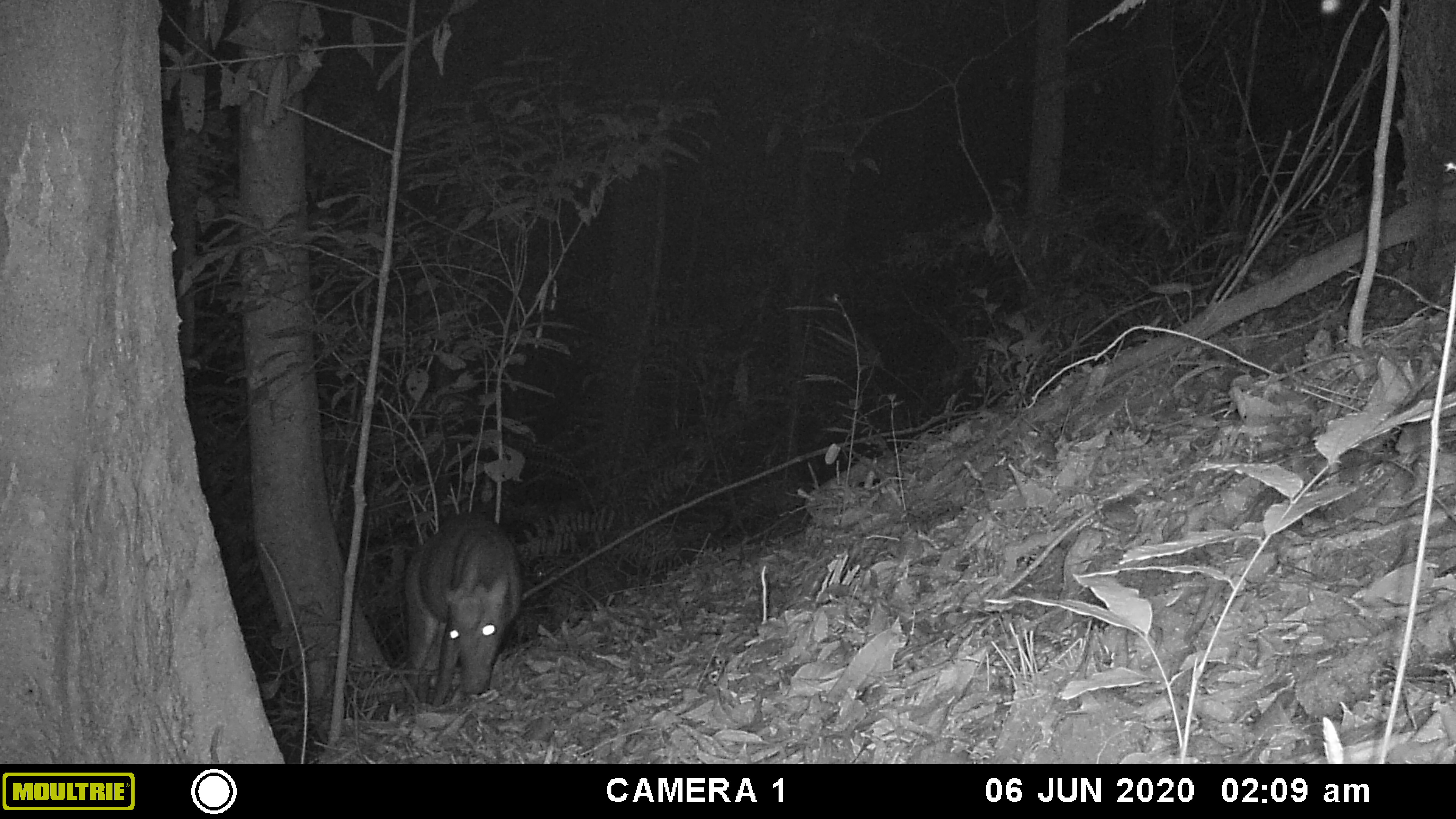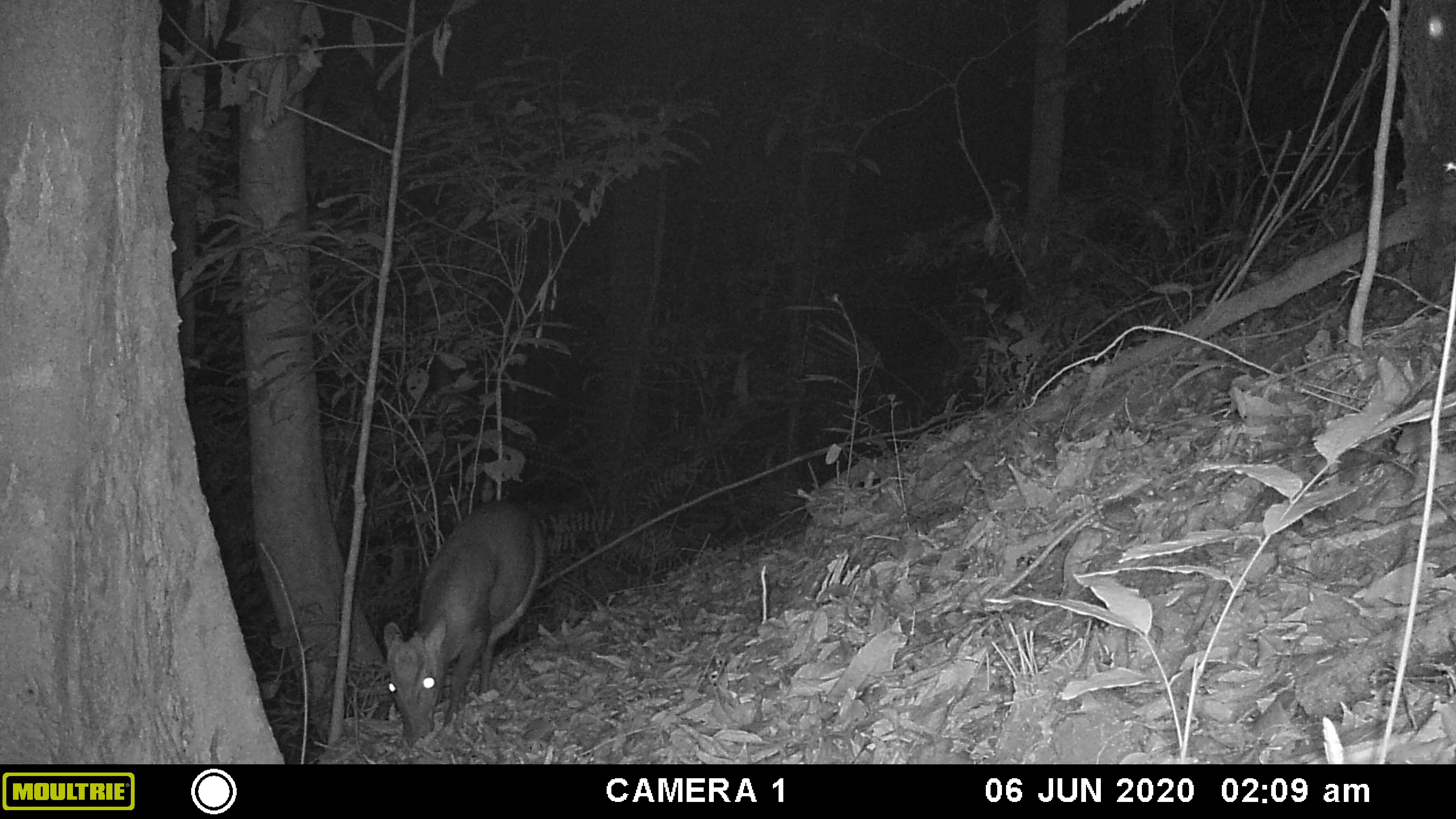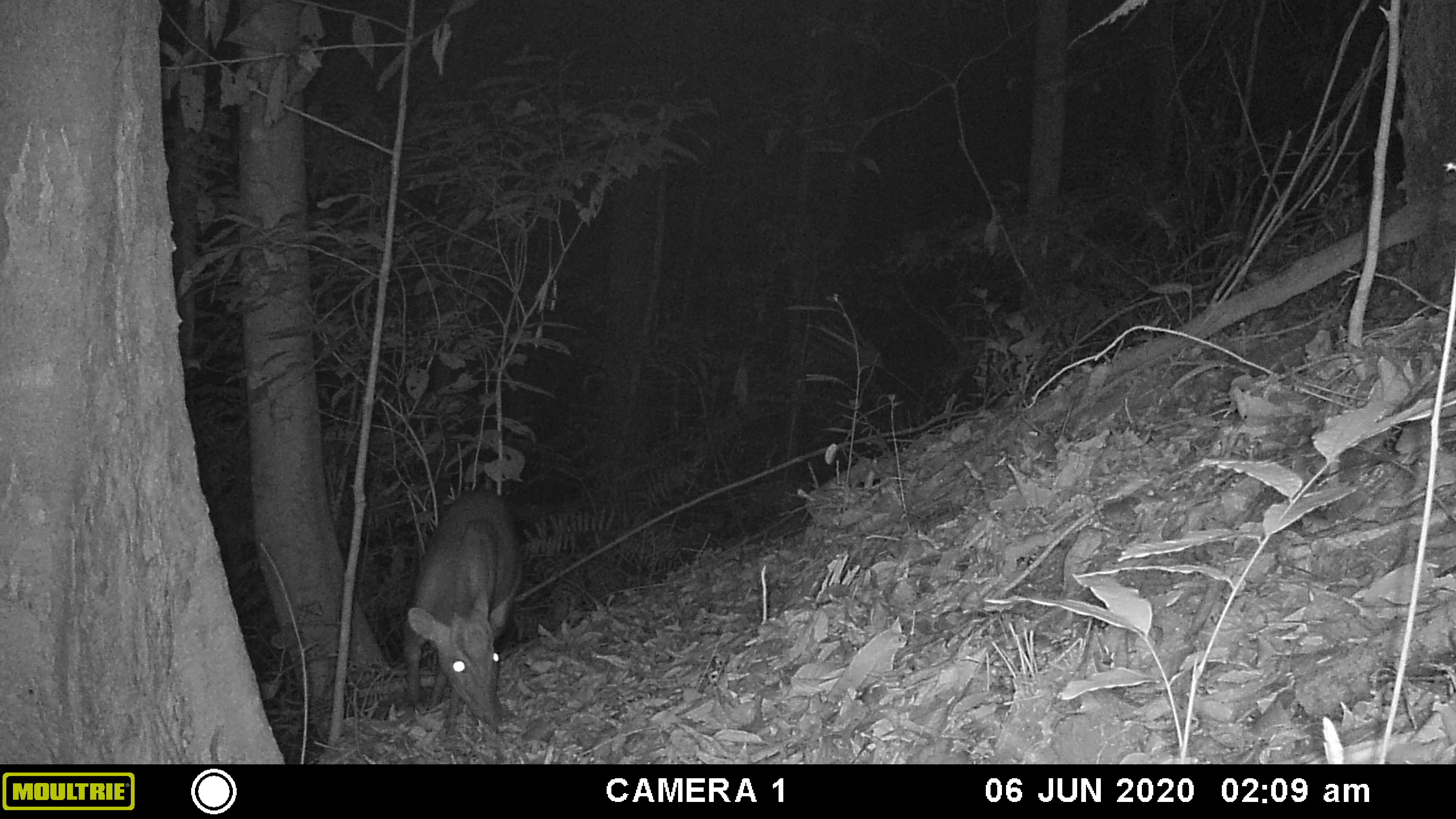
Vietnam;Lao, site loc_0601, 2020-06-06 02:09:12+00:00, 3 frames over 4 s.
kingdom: Animalia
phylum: Chordata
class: Mammalia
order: Artiodactyla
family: Cervidae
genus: Muntiacus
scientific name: Muntiacus rooseveltorum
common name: roosevelt's muntjac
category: roosevelts muntjac group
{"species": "roosevelts muntjac group (roosevelt's muntjac) (Muntiacus rooseveltorum)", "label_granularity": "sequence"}